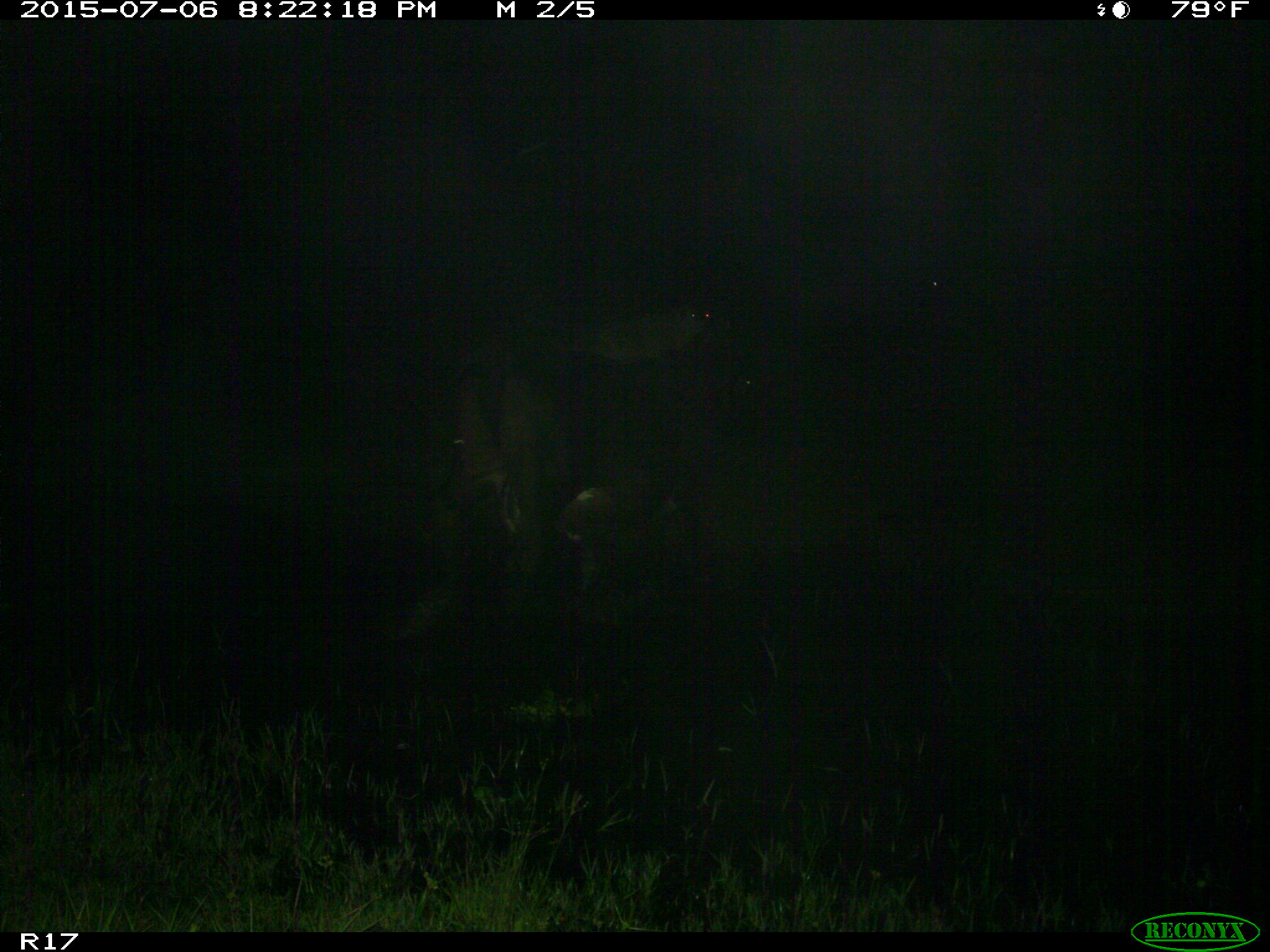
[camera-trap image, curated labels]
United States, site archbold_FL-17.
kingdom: Animalia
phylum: Chordata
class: Mammalia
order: Artiodactyla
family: Bovidae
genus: Bos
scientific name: Bos taurus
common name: domestic cow